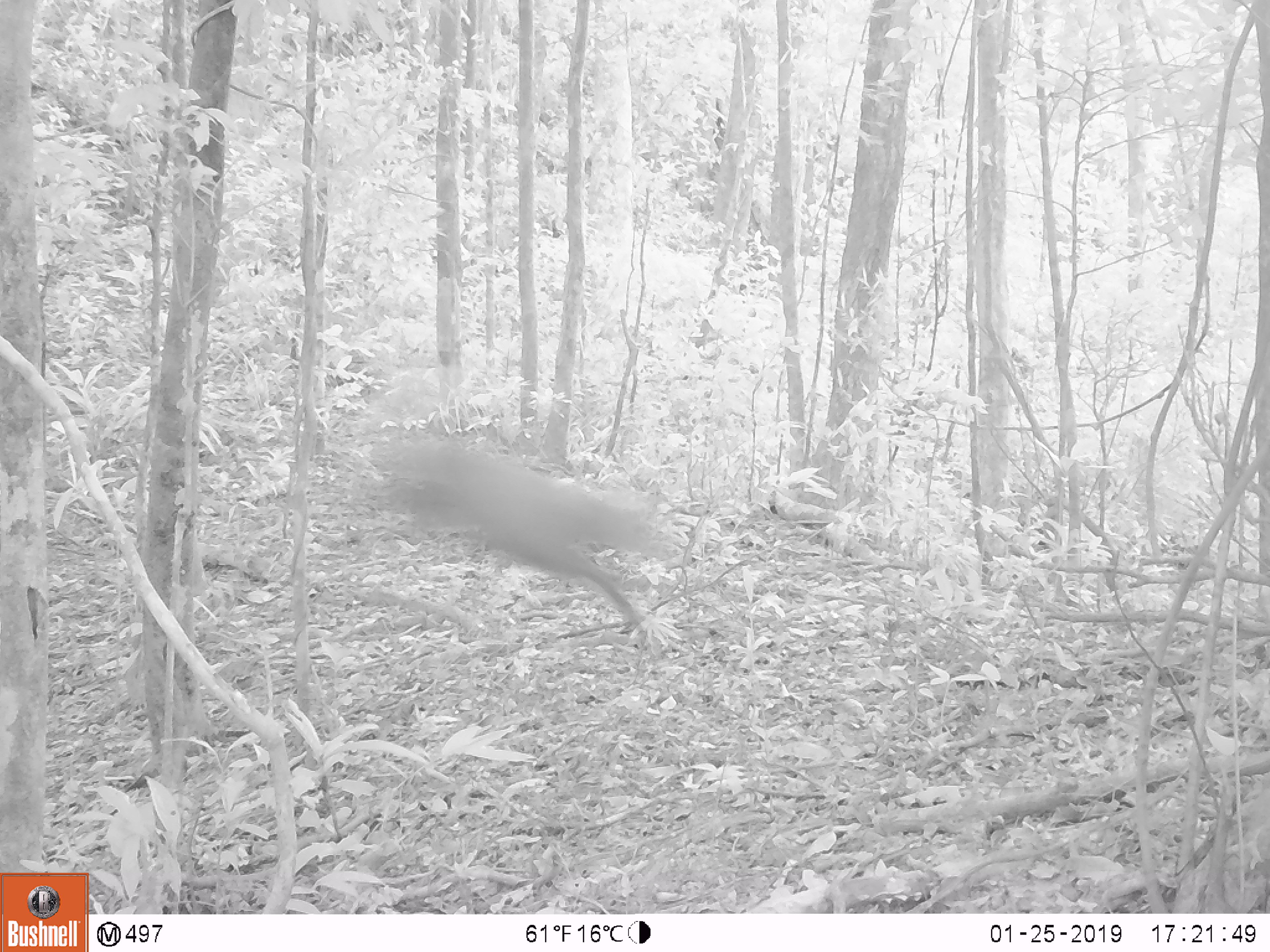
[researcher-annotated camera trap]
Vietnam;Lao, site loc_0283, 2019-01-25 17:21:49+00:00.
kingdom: Animalia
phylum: Chordata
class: Mammalia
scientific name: Mammalia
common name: mammal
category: unidentified mammal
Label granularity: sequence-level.